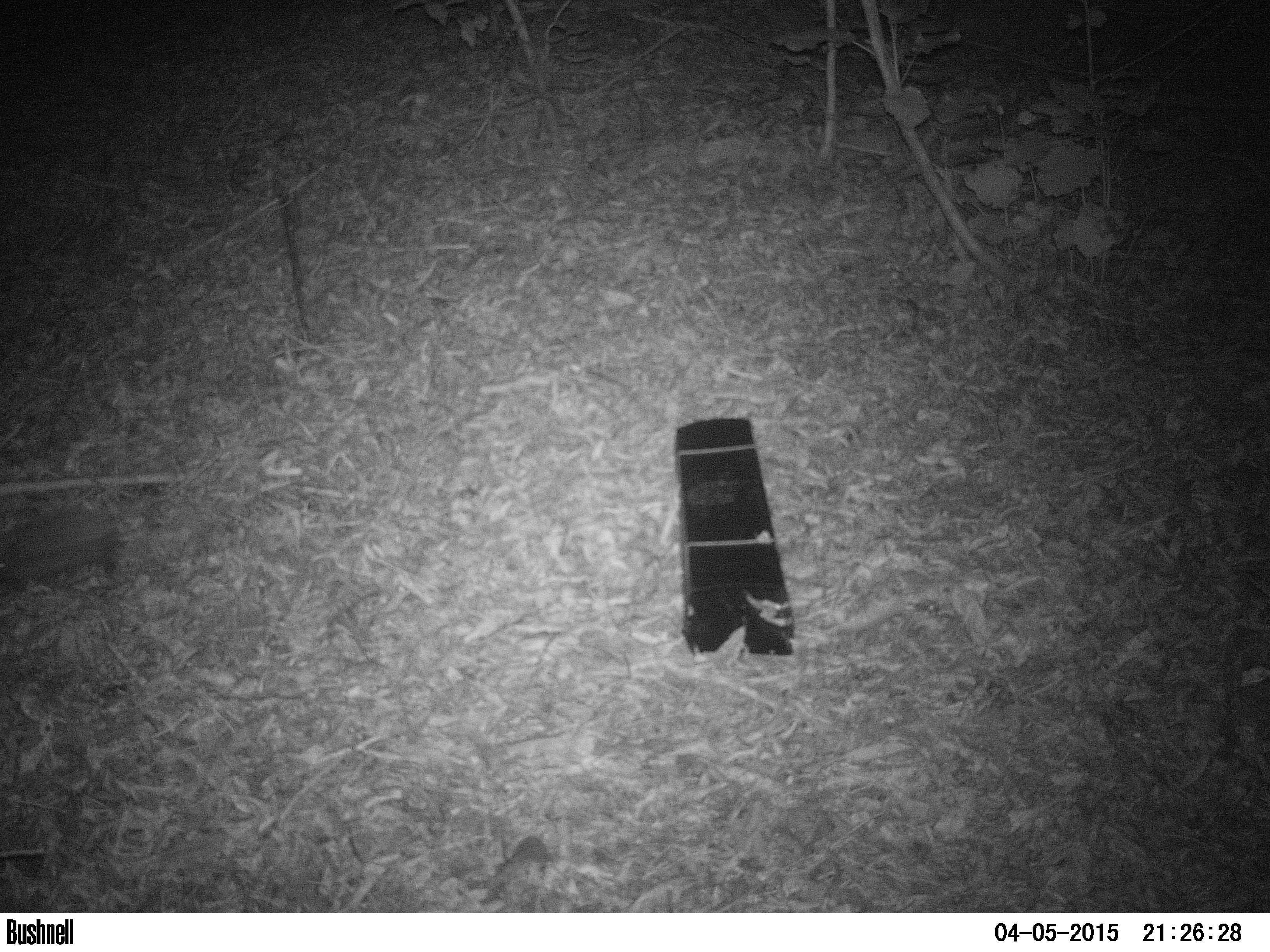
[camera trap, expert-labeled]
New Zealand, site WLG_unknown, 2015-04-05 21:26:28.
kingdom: Animalia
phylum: Chordata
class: Mammalia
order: Eulipotyphla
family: Erinaceidae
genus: Erinaceus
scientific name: Erinaceus europaeus europaeus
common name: european hedgehog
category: hedgehog